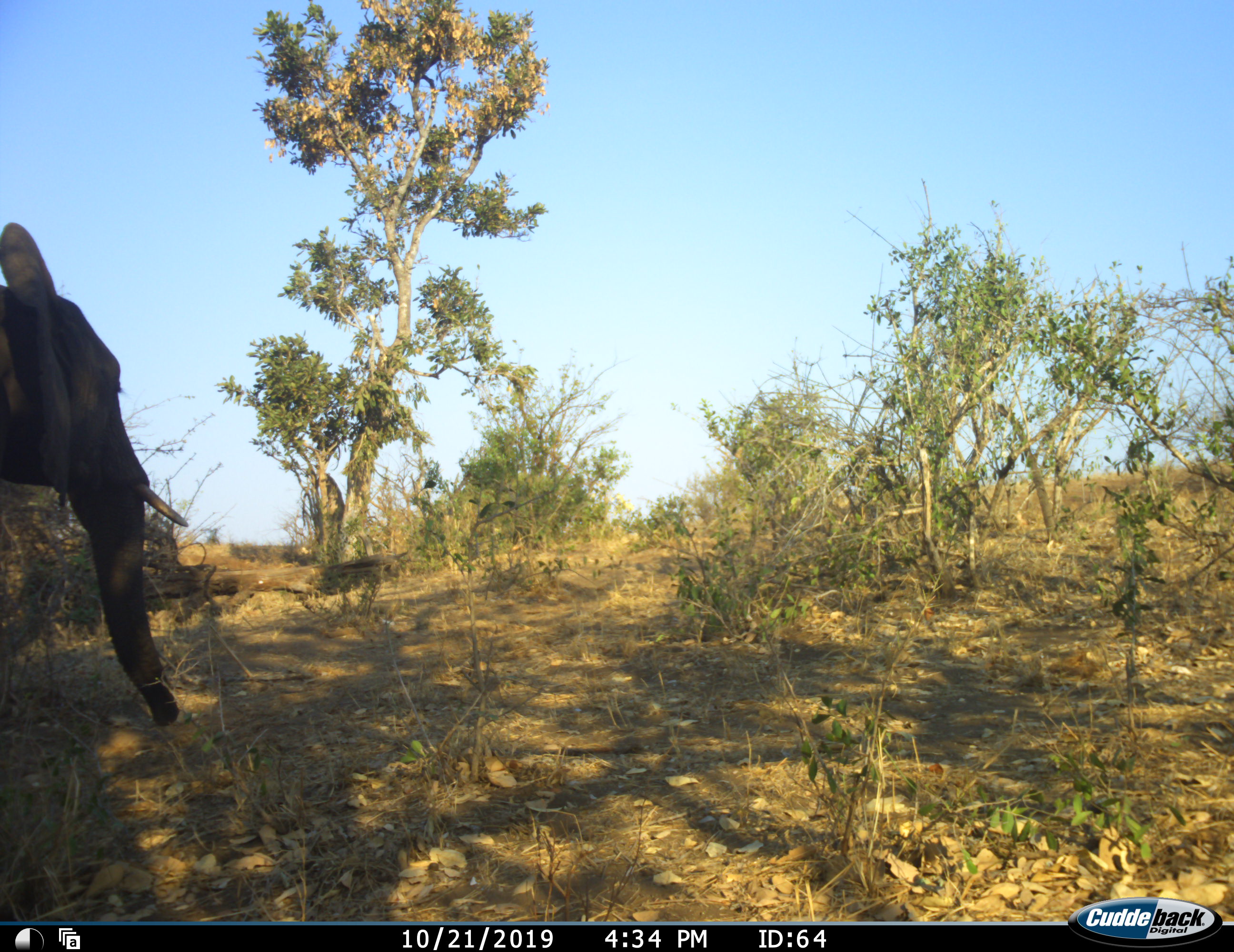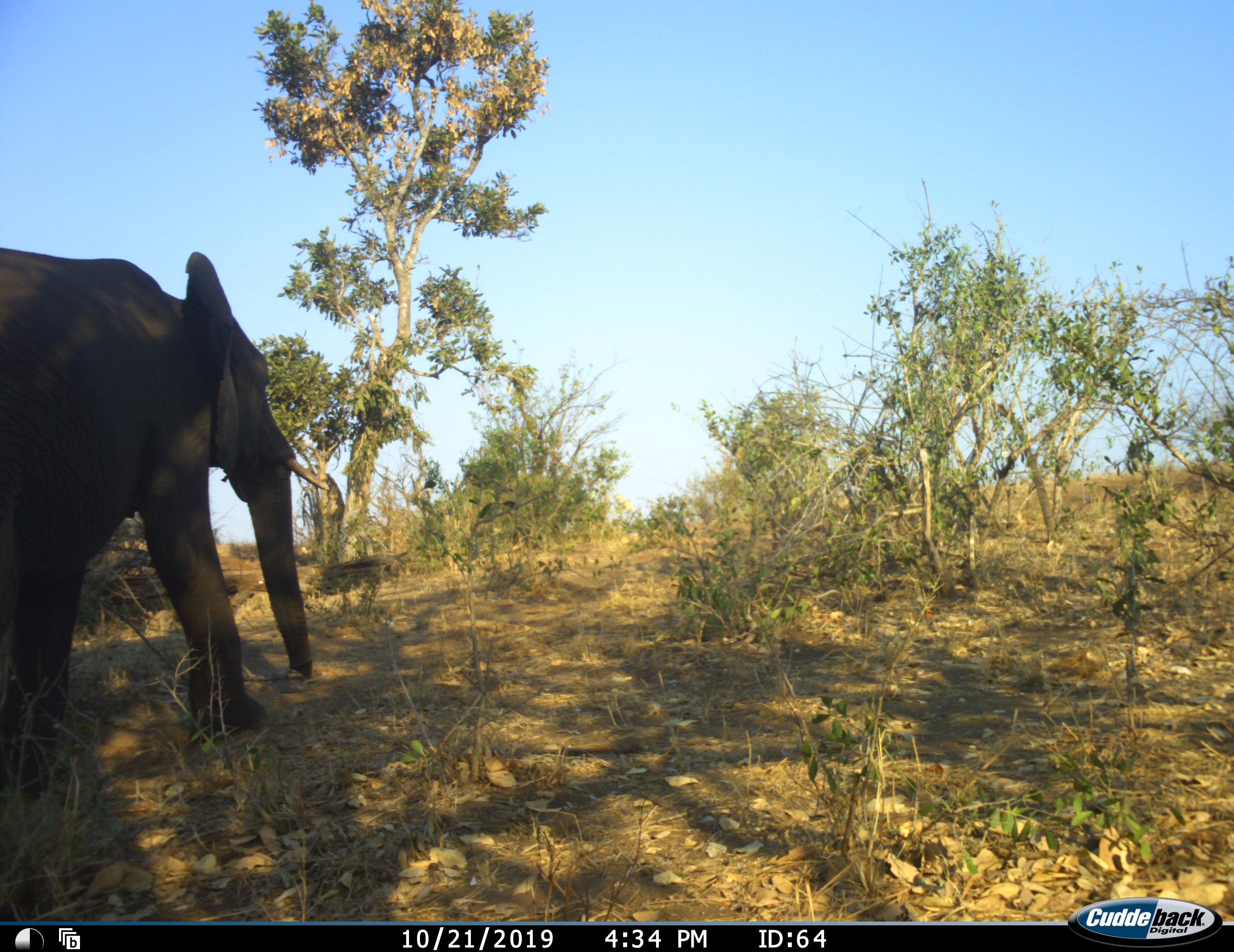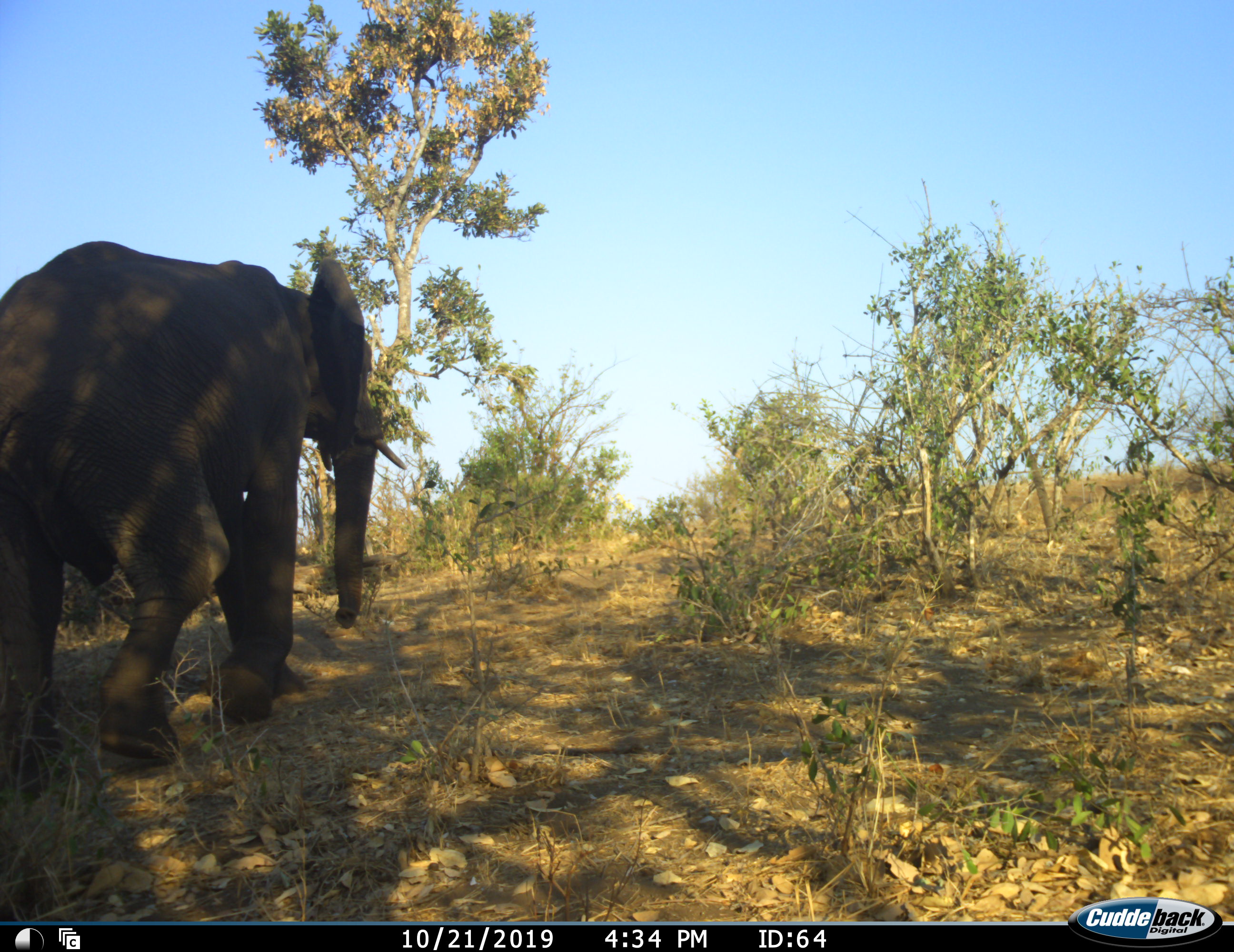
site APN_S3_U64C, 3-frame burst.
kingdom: Animalia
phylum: Chordata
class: Mammalia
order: Proboscidea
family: Elephantidae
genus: Loxodonta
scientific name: Loxodonta africana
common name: african bush elephant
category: elephant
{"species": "elephant (african bush elephant) (Loxodonta africana)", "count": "1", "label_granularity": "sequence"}